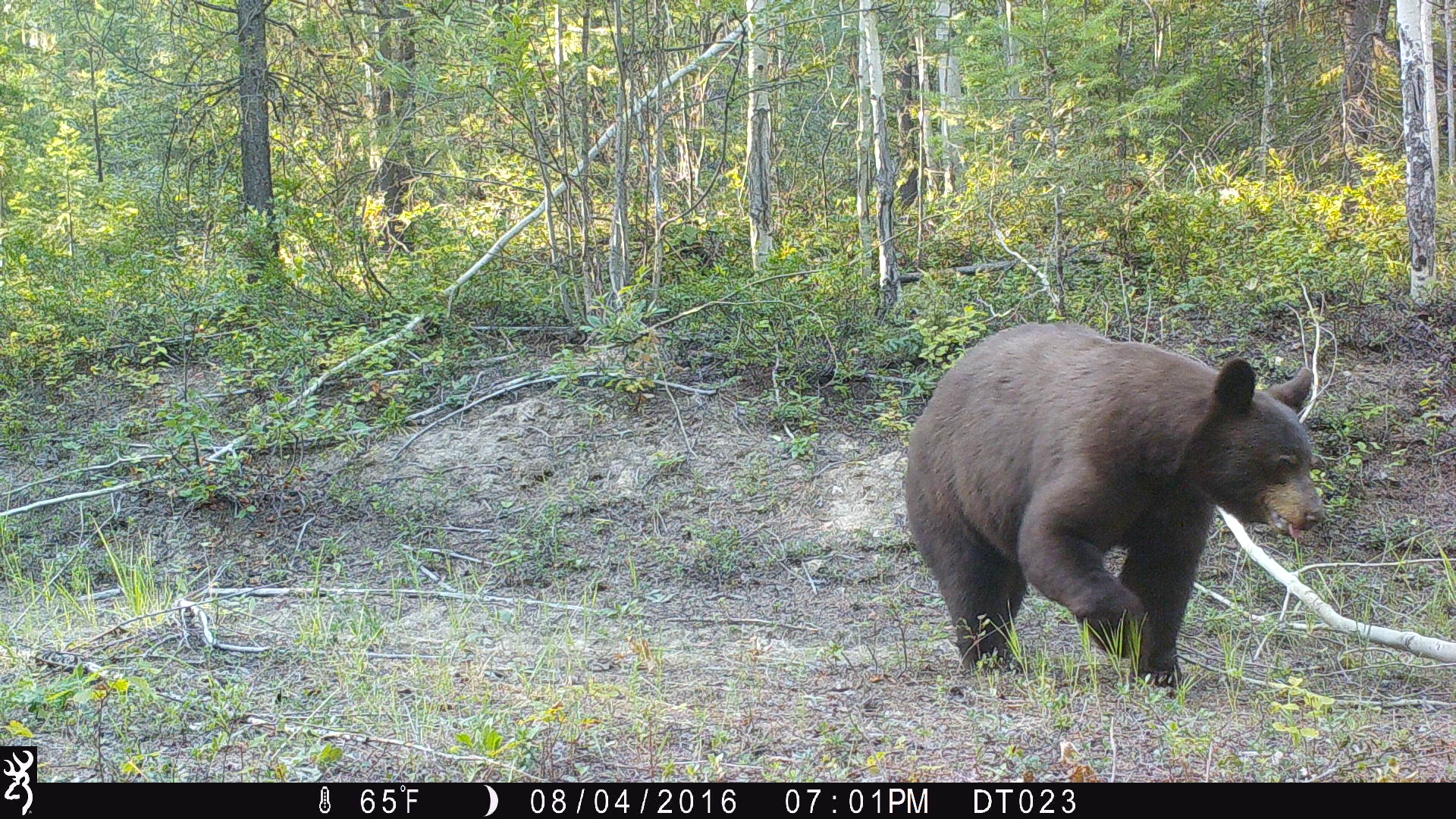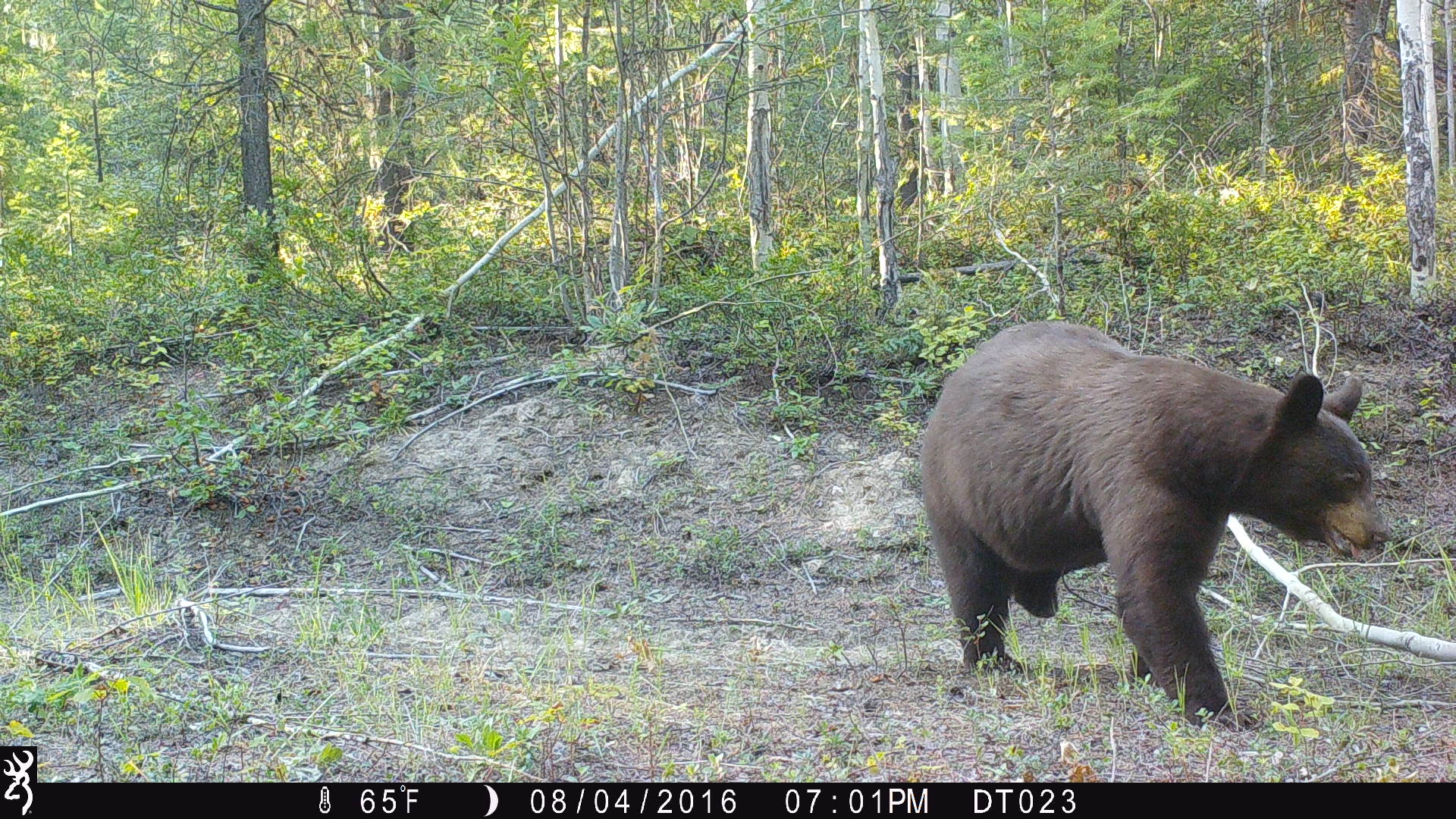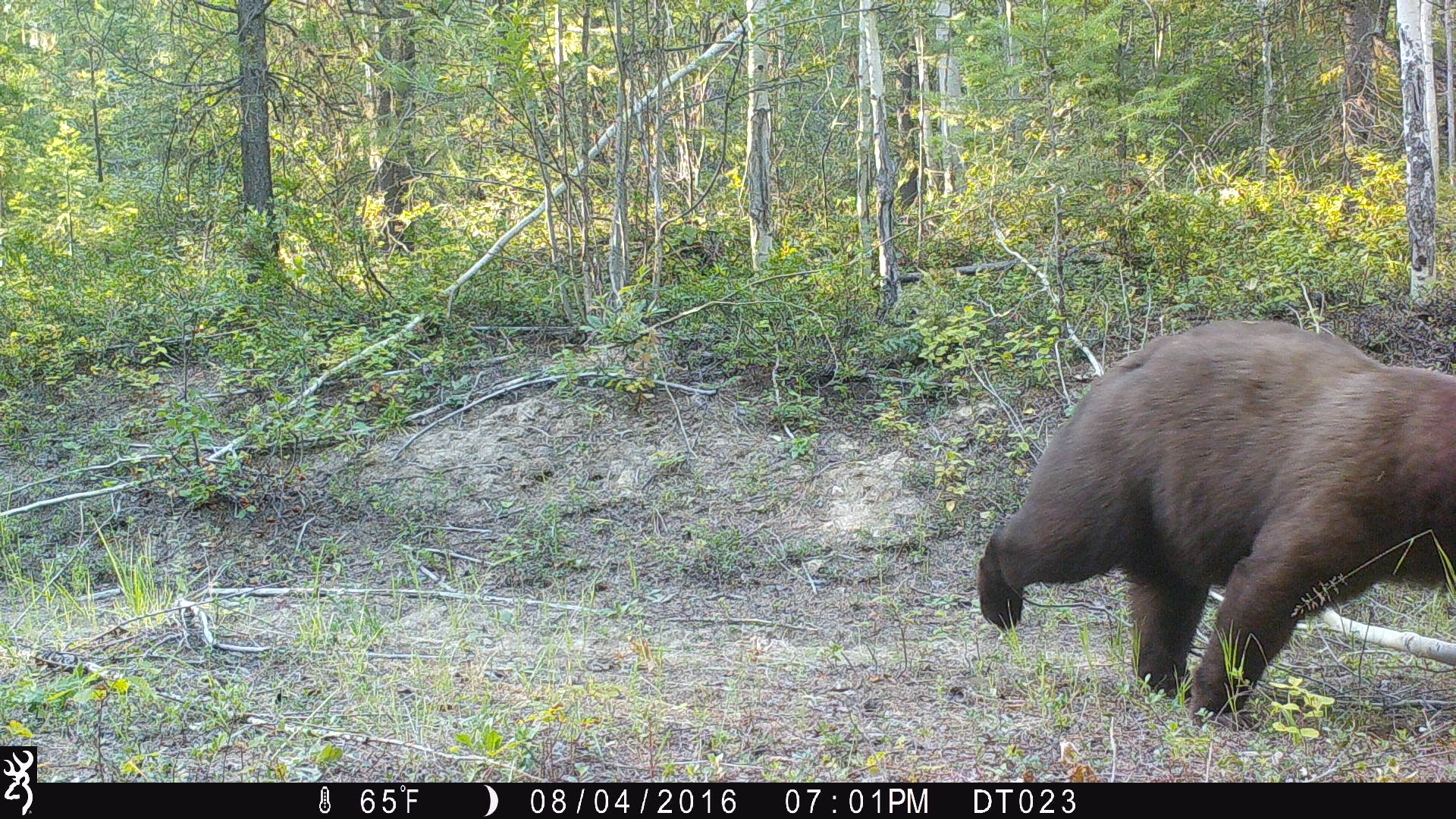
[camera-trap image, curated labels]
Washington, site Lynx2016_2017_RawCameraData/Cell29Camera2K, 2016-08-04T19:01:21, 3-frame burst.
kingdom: Animalia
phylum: Chordata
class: Mammalia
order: Carnivora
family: Ursidae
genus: Ursus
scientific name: Ursus americanus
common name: american black bear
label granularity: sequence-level